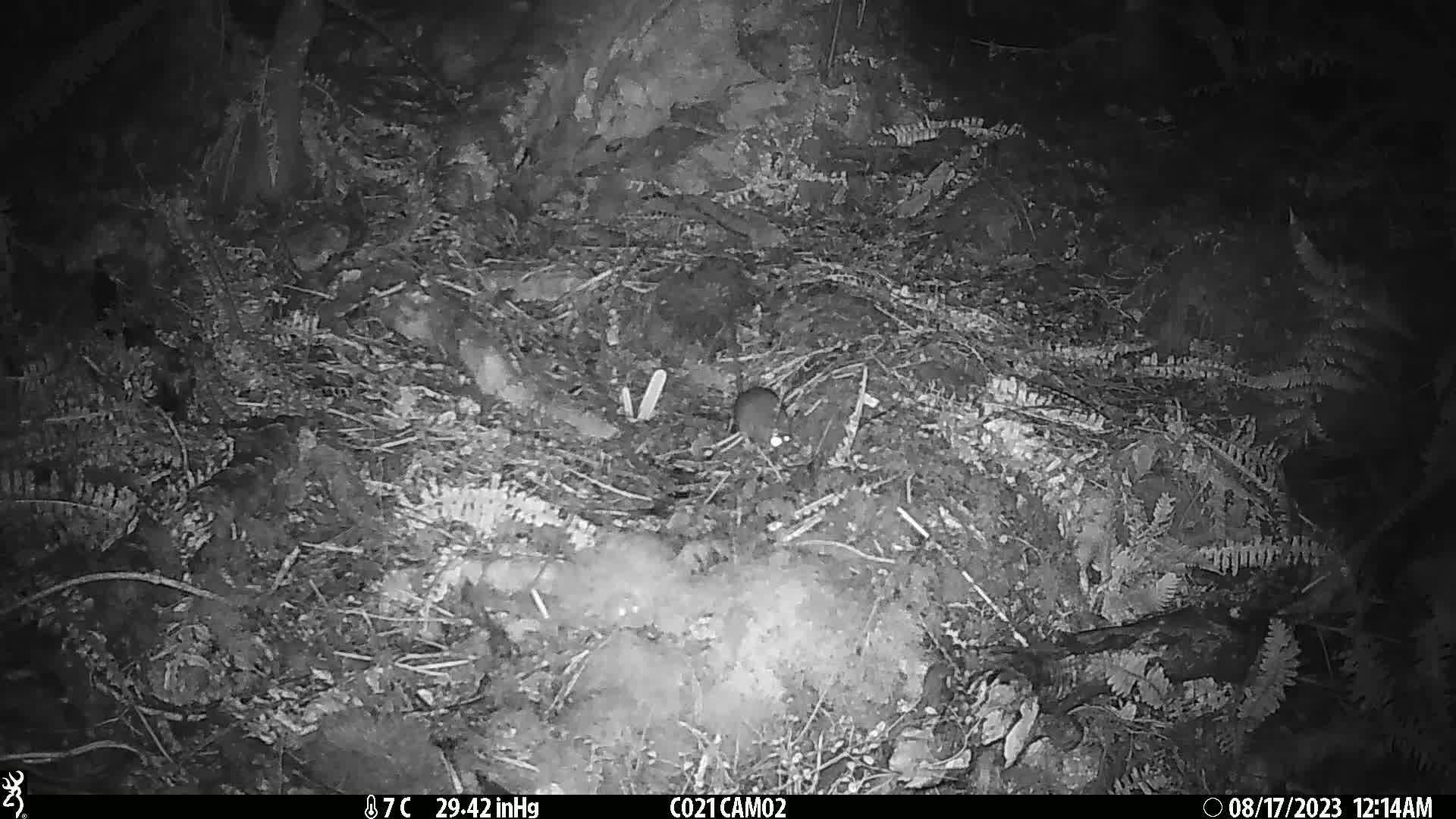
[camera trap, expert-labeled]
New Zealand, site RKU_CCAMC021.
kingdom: Animalia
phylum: Chordata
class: Mammalia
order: Rodentia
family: Muridae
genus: Rattus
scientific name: Rattus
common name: rat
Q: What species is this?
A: Rat (Rattus).